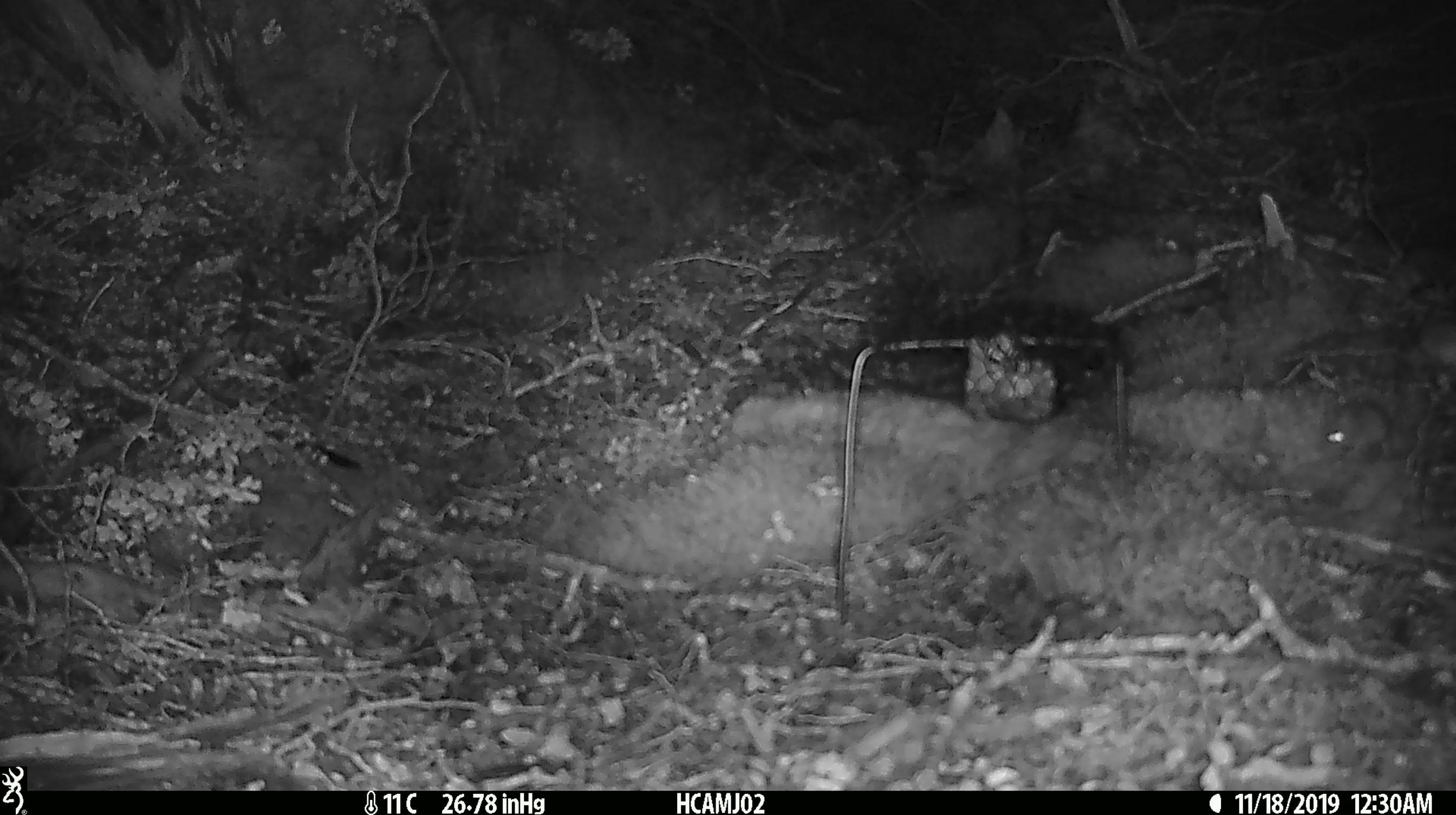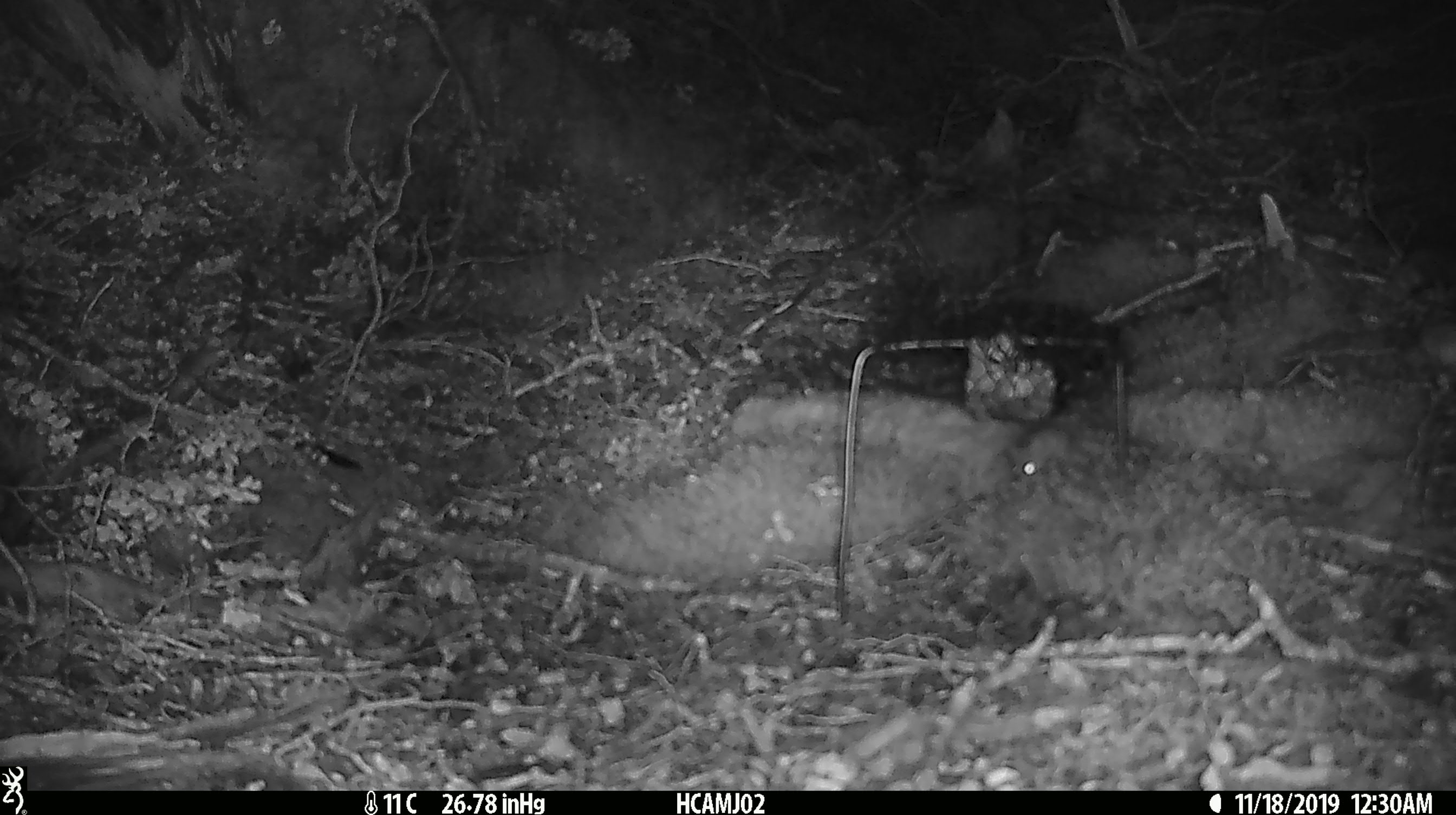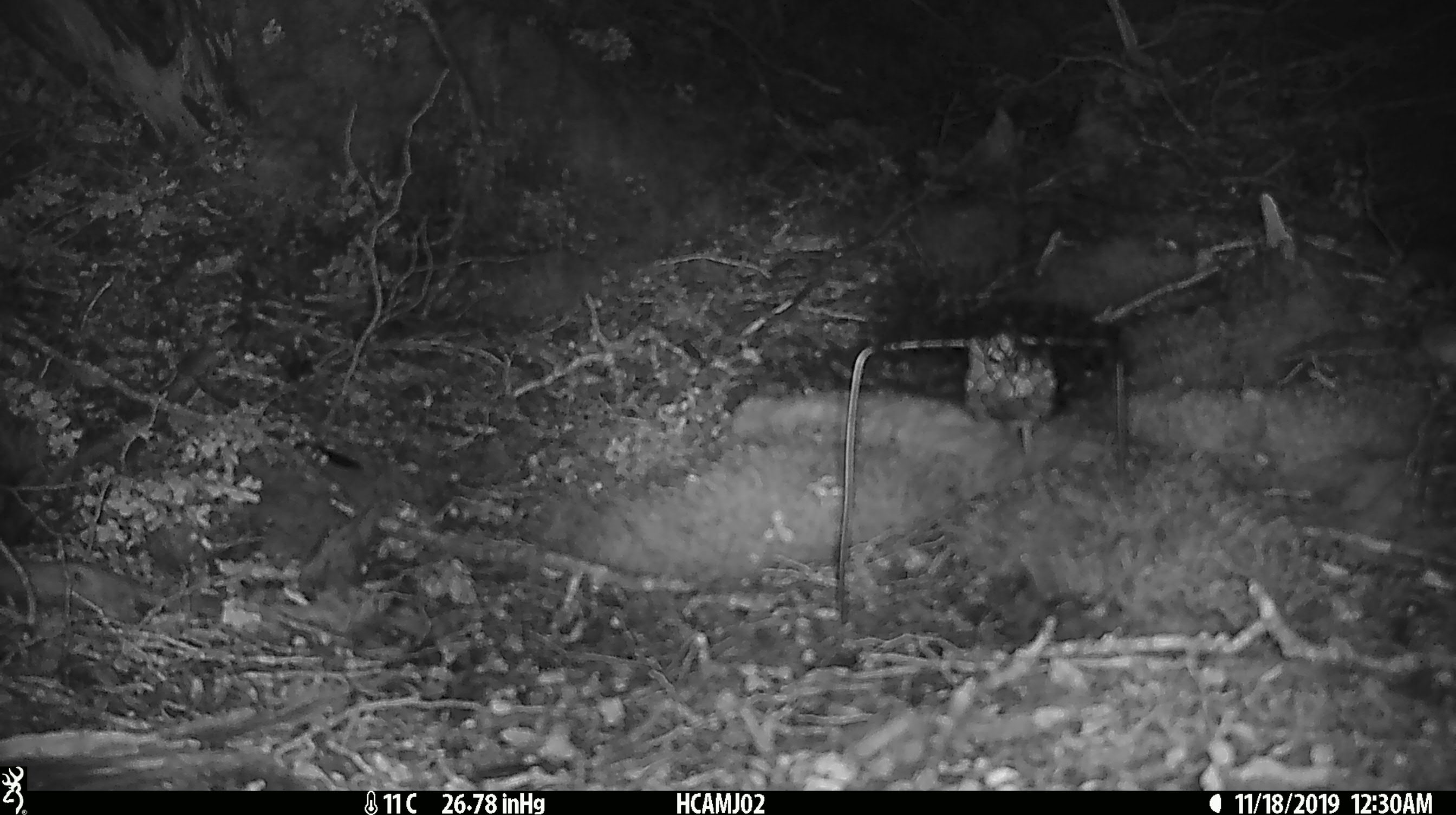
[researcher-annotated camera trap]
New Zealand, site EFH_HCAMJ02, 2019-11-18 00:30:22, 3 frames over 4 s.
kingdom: Animalia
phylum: Chordata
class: Mammalia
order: Rodentia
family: Muridae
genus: Mus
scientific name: Mus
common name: mouse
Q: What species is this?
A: Mouse (Mus).